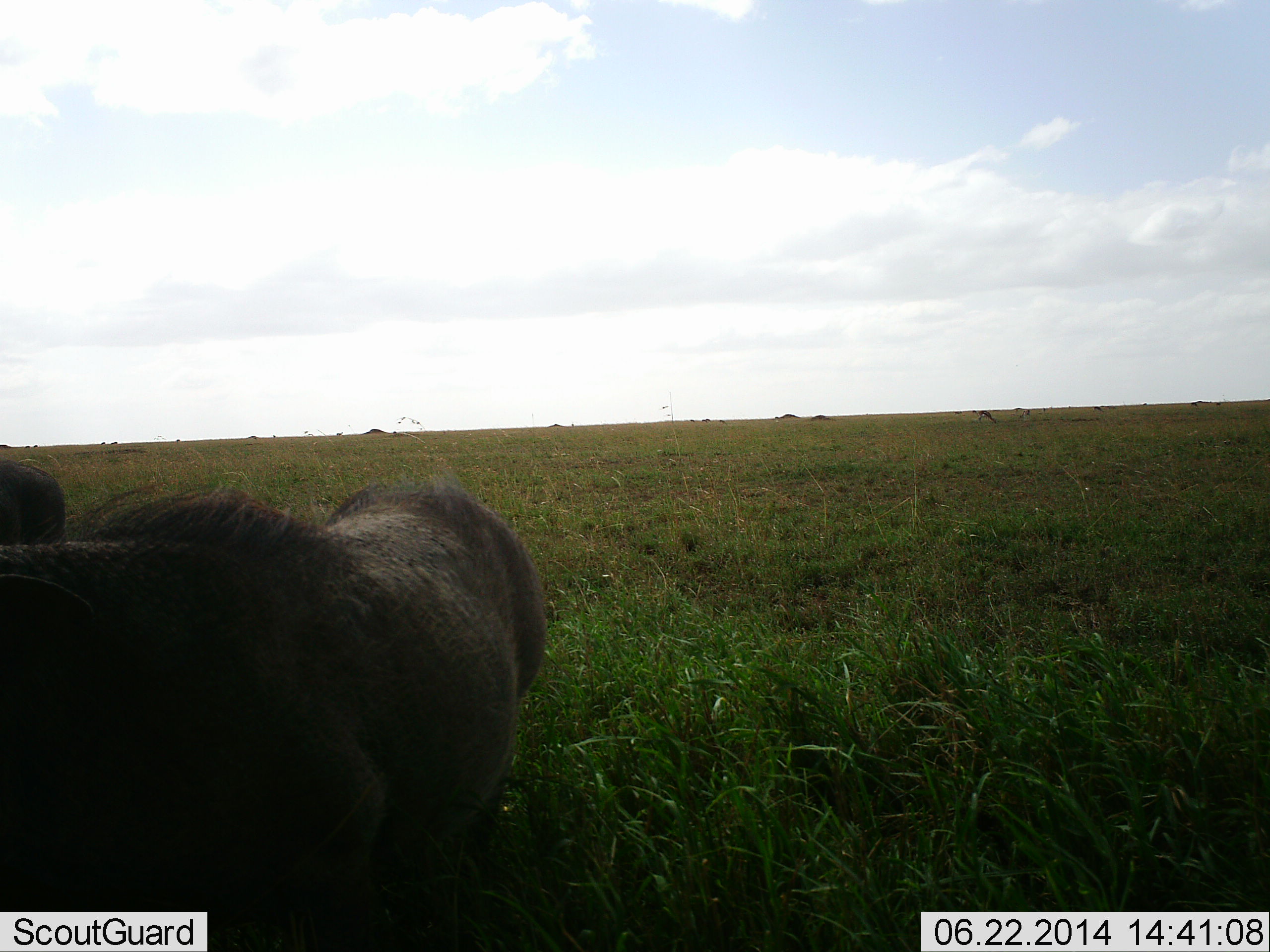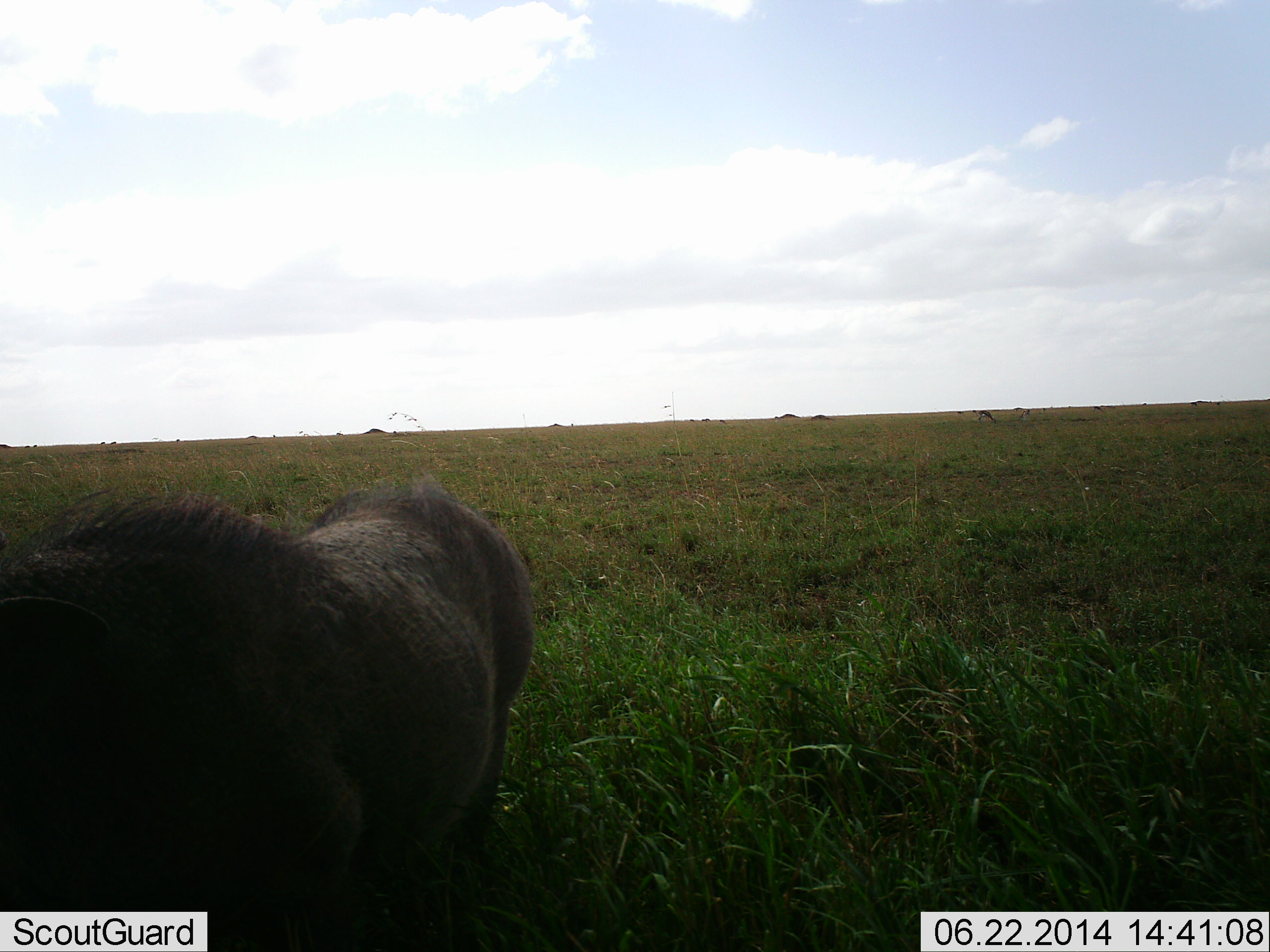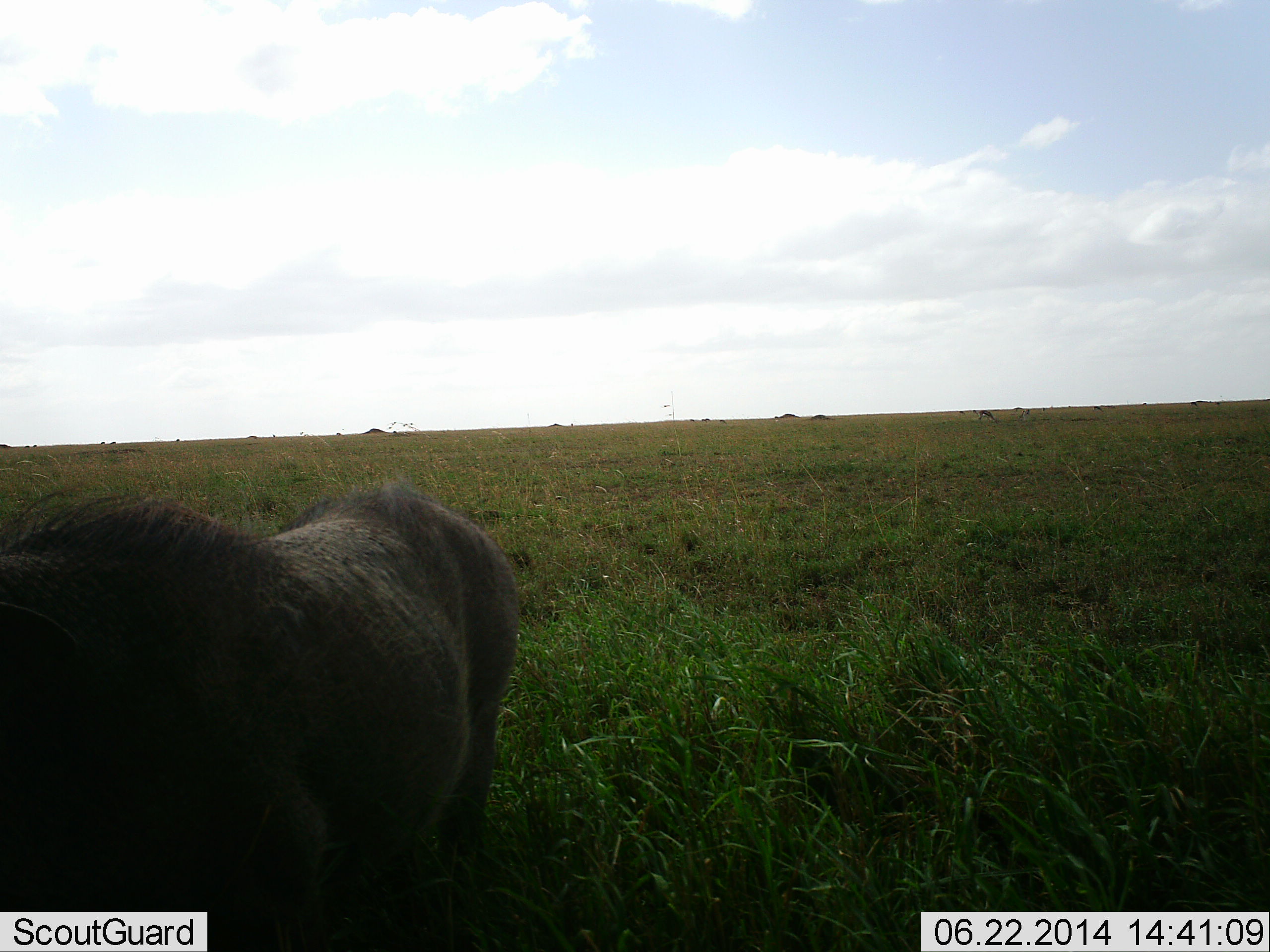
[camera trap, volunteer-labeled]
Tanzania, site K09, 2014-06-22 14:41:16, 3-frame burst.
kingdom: Animalia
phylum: Chordata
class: Mammalia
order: Artiodactyla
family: Suidae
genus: Phacochoerus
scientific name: Phacochoerus africanus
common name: warthog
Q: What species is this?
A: Warthog (Phacochoerus africanus).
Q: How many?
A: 1.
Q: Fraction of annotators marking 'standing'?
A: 83%.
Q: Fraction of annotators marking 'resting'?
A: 0%.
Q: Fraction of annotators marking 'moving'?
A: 17%.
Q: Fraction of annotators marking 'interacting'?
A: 0%.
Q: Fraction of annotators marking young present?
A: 0%.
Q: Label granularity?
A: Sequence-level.